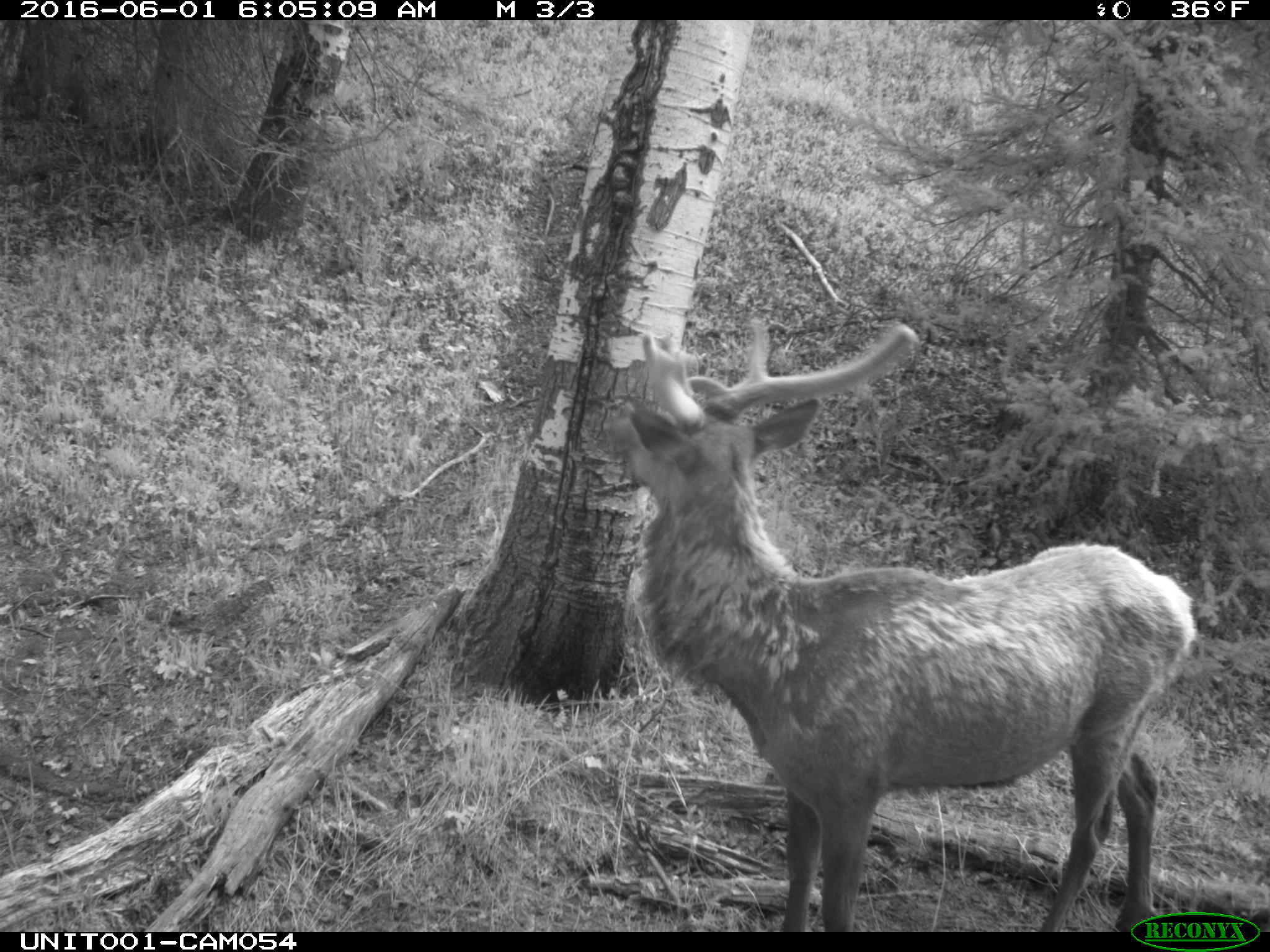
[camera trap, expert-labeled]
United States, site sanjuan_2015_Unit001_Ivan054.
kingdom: Animalia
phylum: Chordata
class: Mammalia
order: Artiodactyla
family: Cervidae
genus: Cervus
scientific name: Cervus elaphus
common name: red deer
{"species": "Cervus elaphus (red deer)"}